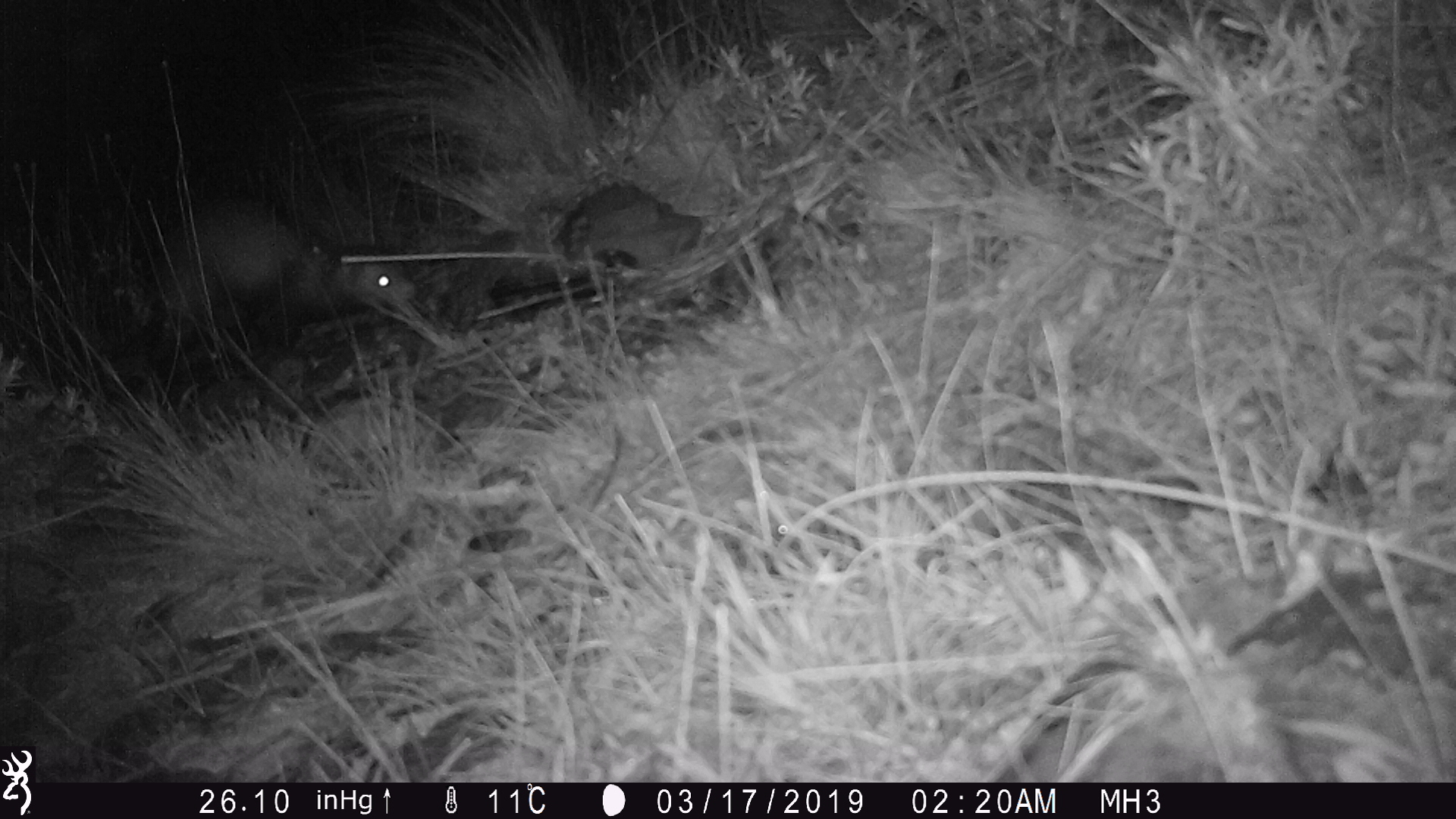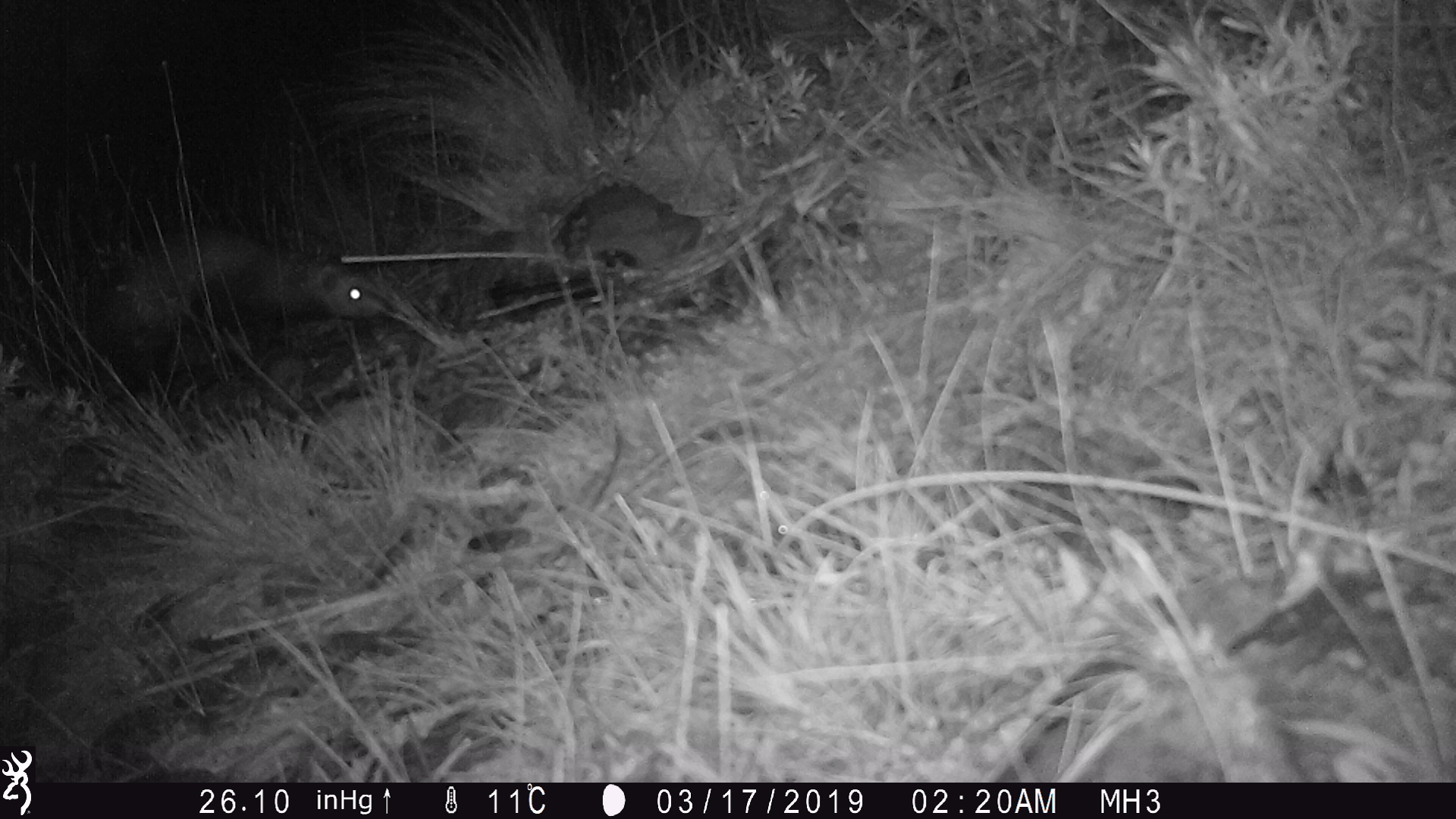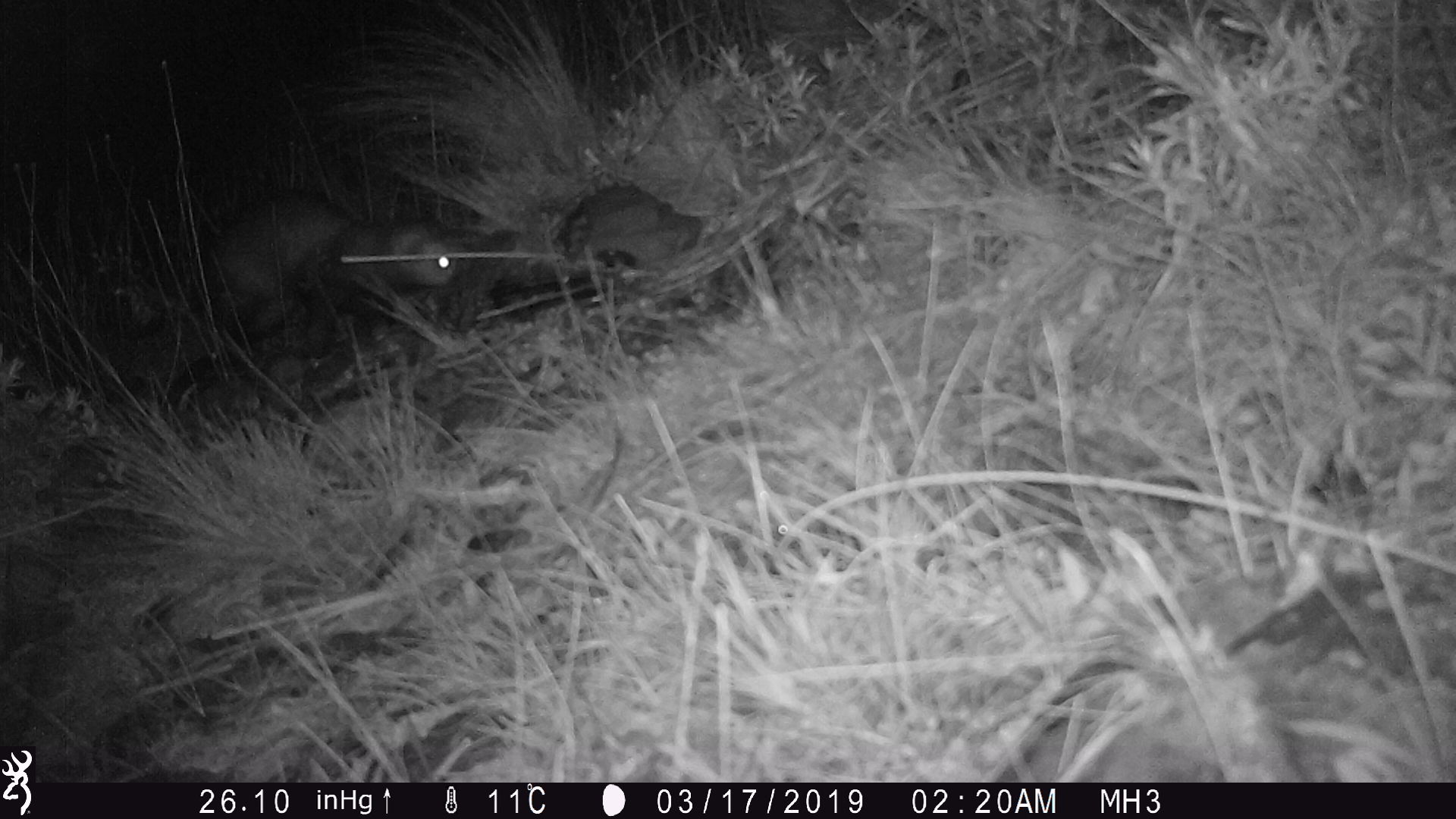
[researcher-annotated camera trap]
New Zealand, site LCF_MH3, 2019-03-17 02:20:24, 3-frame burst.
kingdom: Animalia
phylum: Chordata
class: Mammalia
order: Carnivora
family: Mustelidae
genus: Mustela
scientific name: Mustela furo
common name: ferret